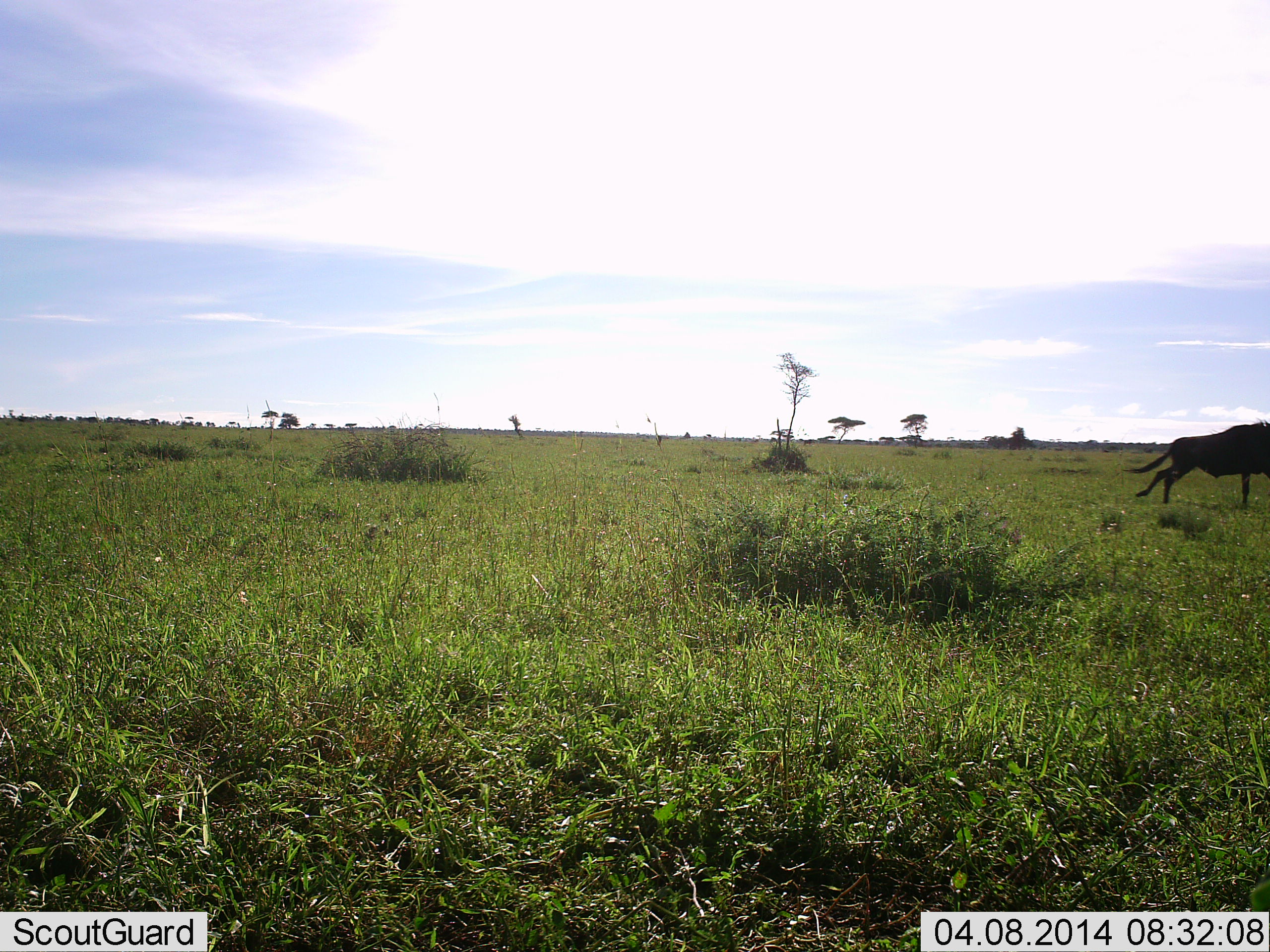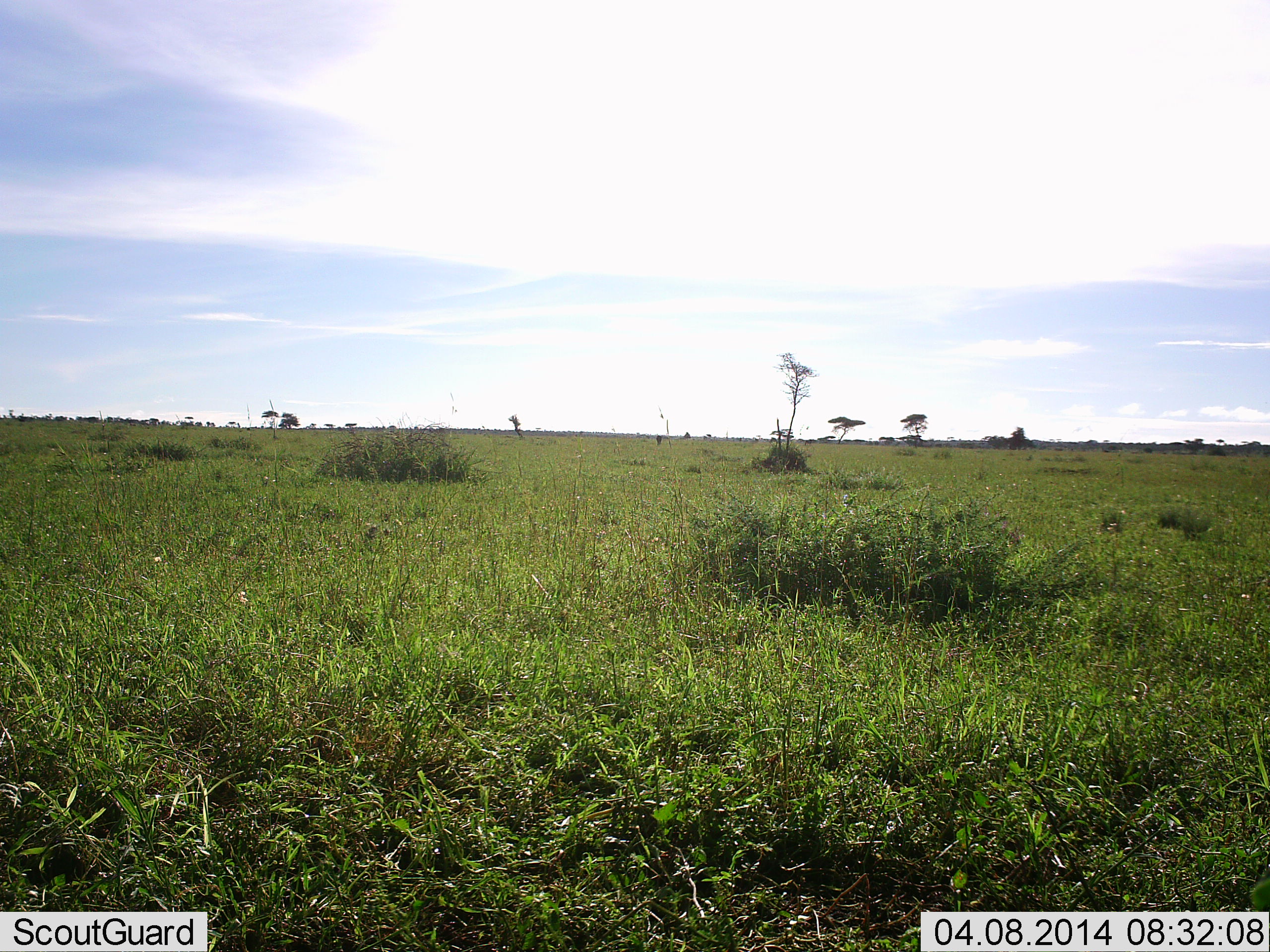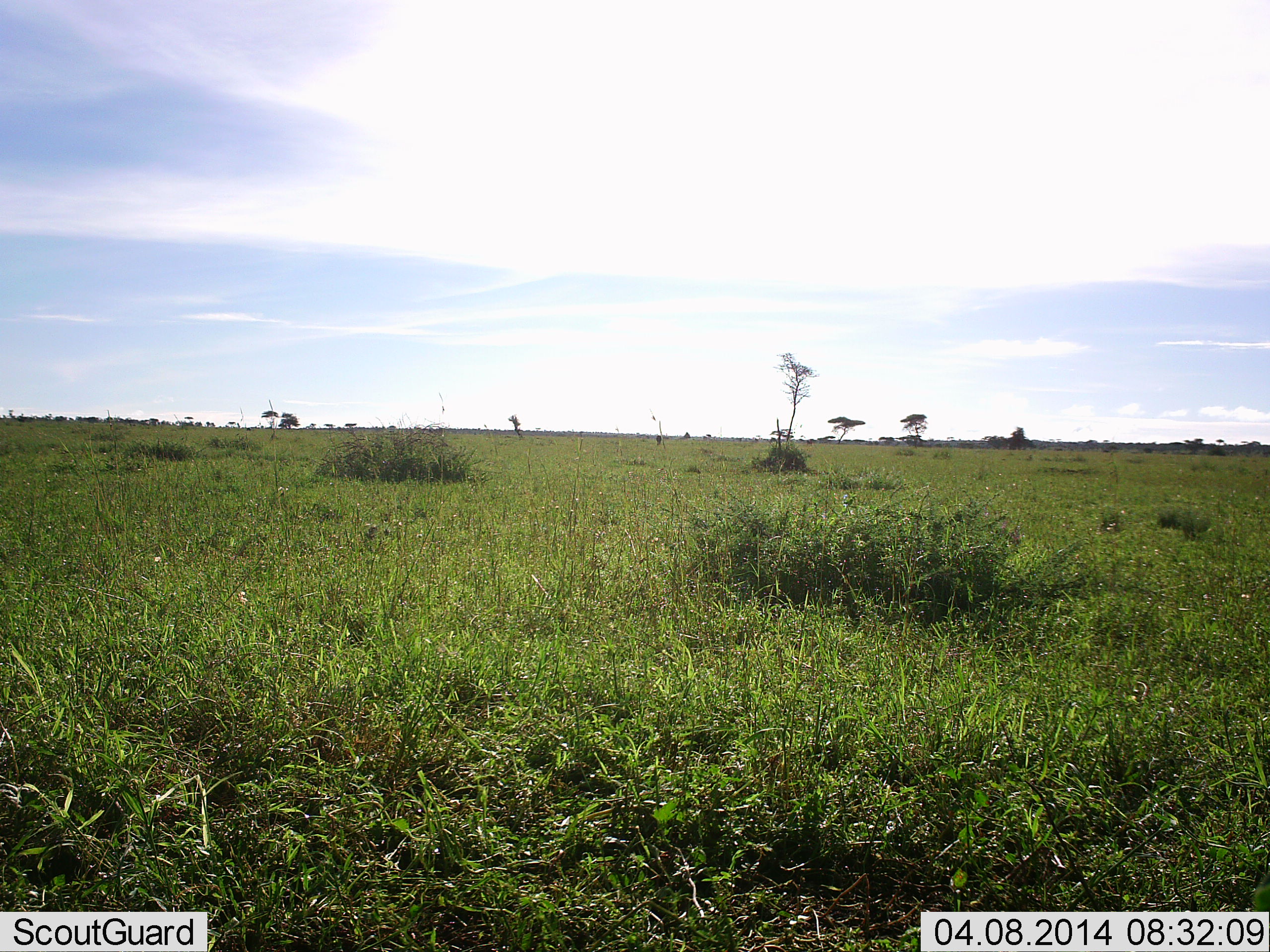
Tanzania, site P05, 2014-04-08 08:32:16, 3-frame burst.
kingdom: Animalia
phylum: Chordata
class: Mammalia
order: Artiodactyla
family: Bovidae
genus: Connochaetes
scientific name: Connochaetes taurinus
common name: blue wildebeest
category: wildebeest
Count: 1.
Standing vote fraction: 3%.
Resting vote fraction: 0%.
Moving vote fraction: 100%.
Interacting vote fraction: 3%.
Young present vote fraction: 0%.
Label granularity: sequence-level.